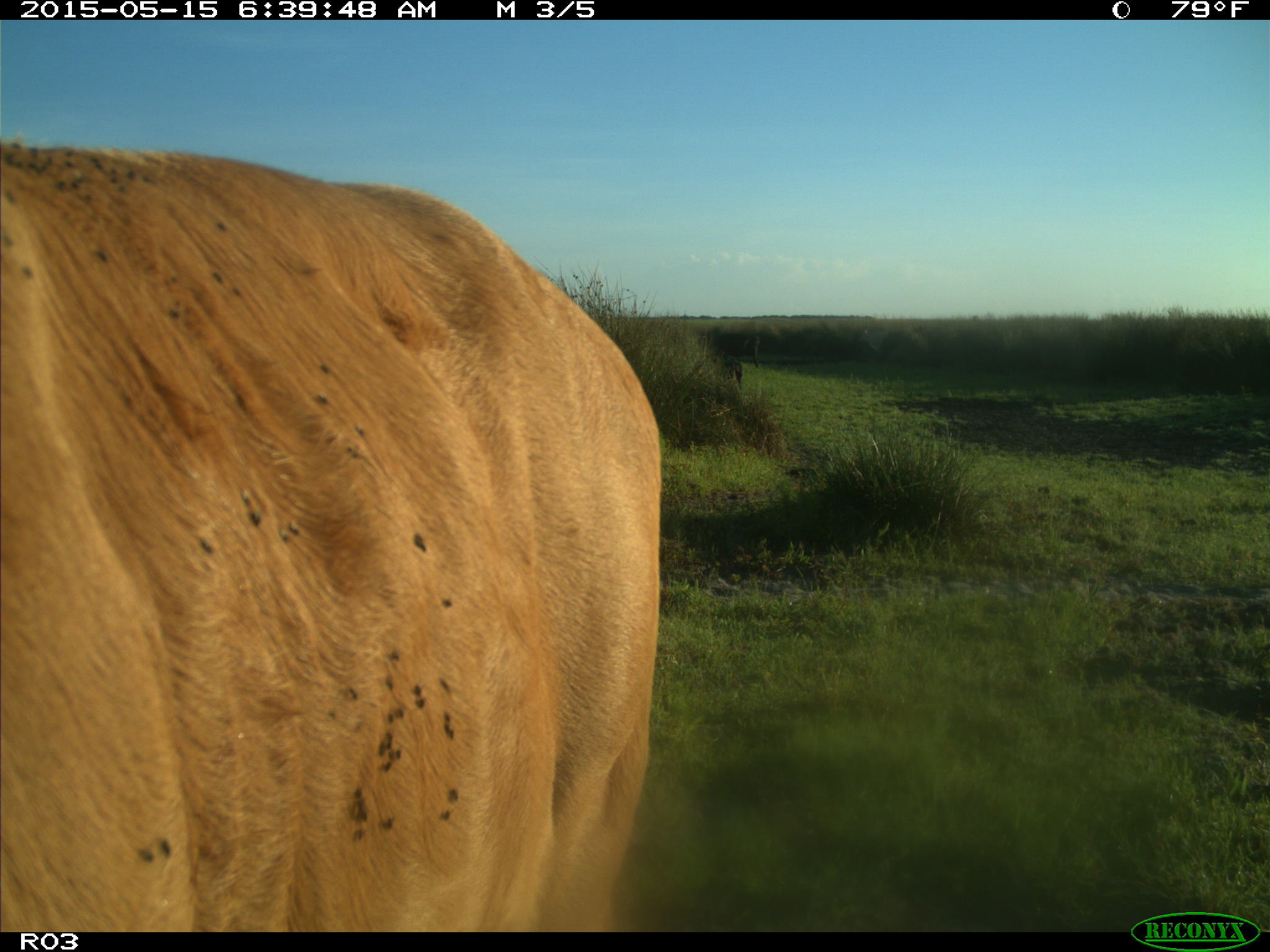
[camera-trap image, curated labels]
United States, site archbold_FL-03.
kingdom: Animalia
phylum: Chordata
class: Mammalia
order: Artiodactyla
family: Bovidae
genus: Bos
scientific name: Bos taurus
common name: domestic cow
Bos taurus (domestic cow).